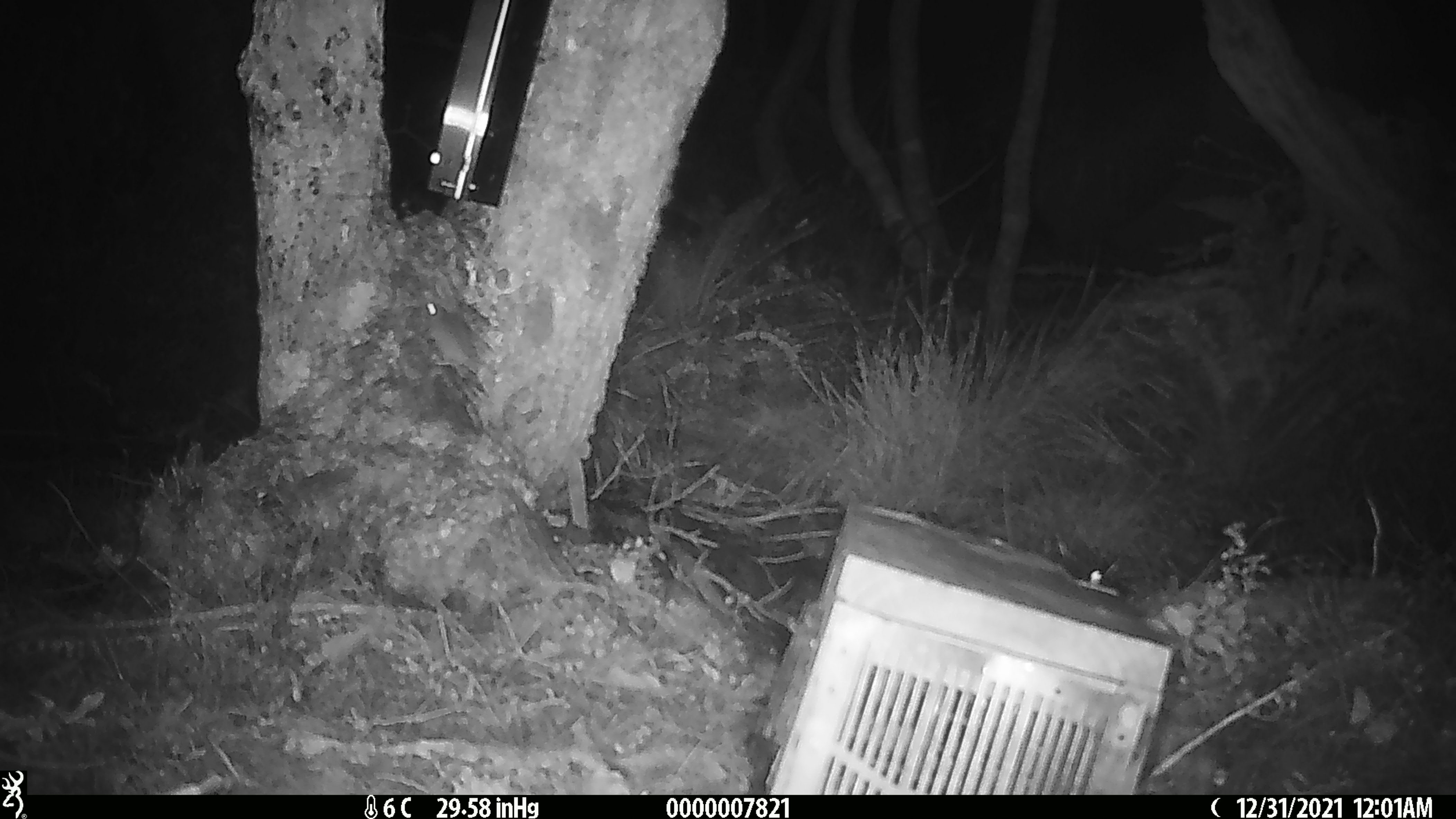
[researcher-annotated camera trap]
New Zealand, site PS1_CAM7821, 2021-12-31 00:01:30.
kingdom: Animalia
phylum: Chordata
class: Mammalia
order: Rodentia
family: Muridae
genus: Mus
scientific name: Mus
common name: mouse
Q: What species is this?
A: Mouse (Mus).